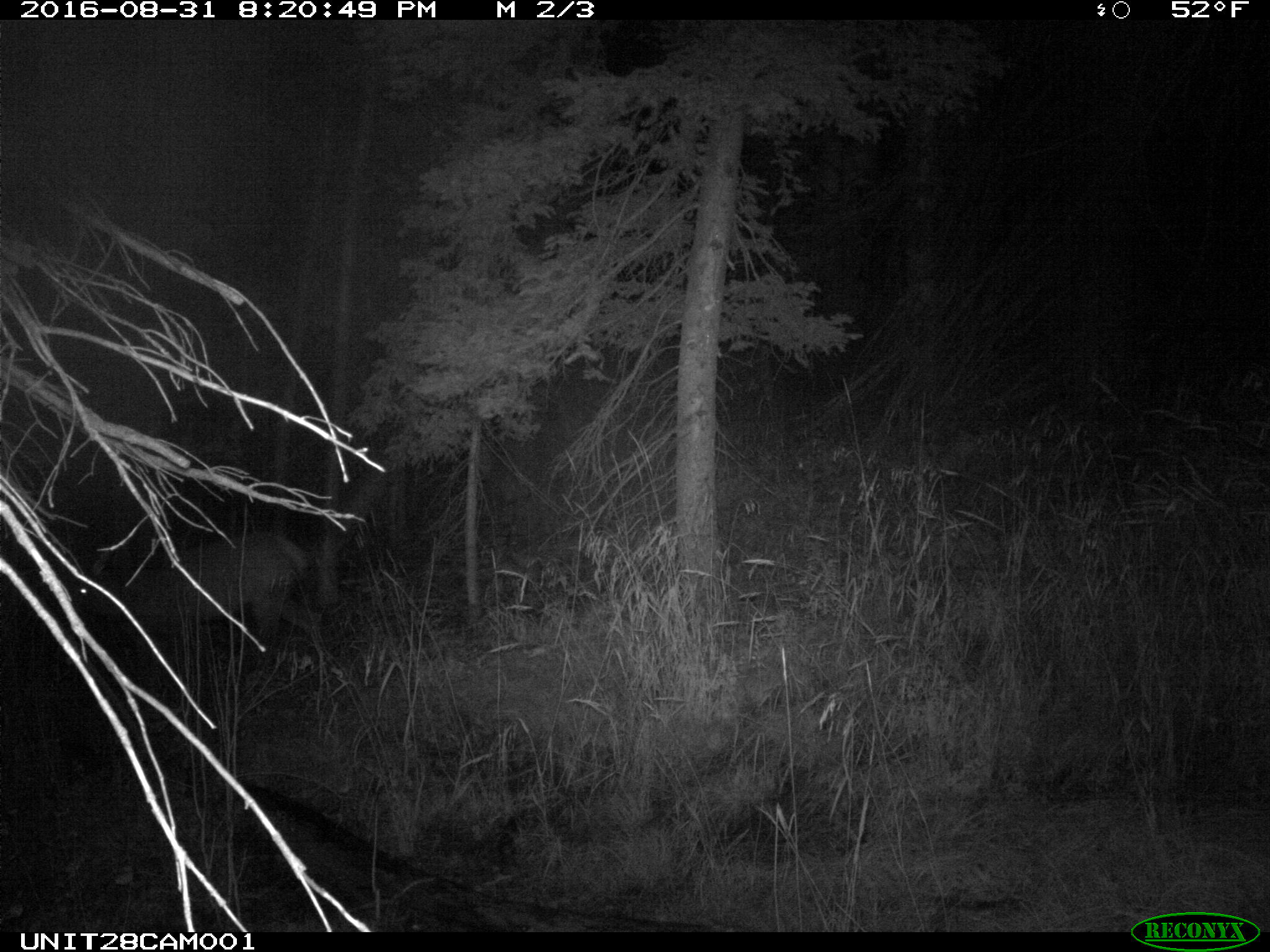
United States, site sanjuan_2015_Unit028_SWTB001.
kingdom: Animalia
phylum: Chordata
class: Mammalia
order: Artiodactyla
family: Cervidae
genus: Cervus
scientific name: Cervus elaphus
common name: red deer